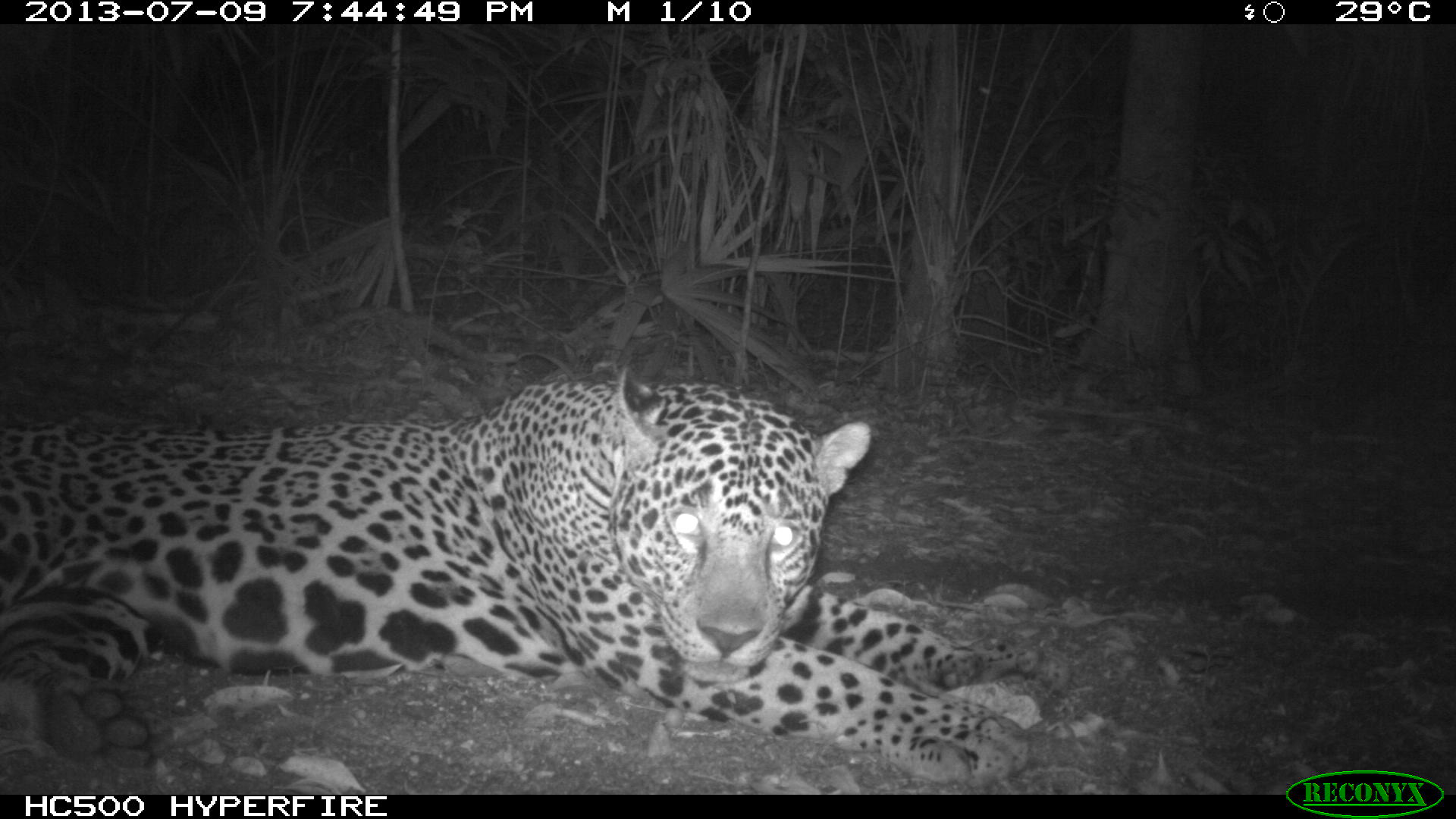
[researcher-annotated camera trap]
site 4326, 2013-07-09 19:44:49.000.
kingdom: Animalia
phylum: Chordata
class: Mammalia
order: Carnivora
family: Felidae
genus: Panthera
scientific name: Panthera onca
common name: jaguar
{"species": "Panthera onca (jaguar)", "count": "1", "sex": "male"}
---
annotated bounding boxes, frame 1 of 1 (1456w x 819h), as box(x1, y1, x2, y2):
panthera onca: box(0, 362, 1070, 783)